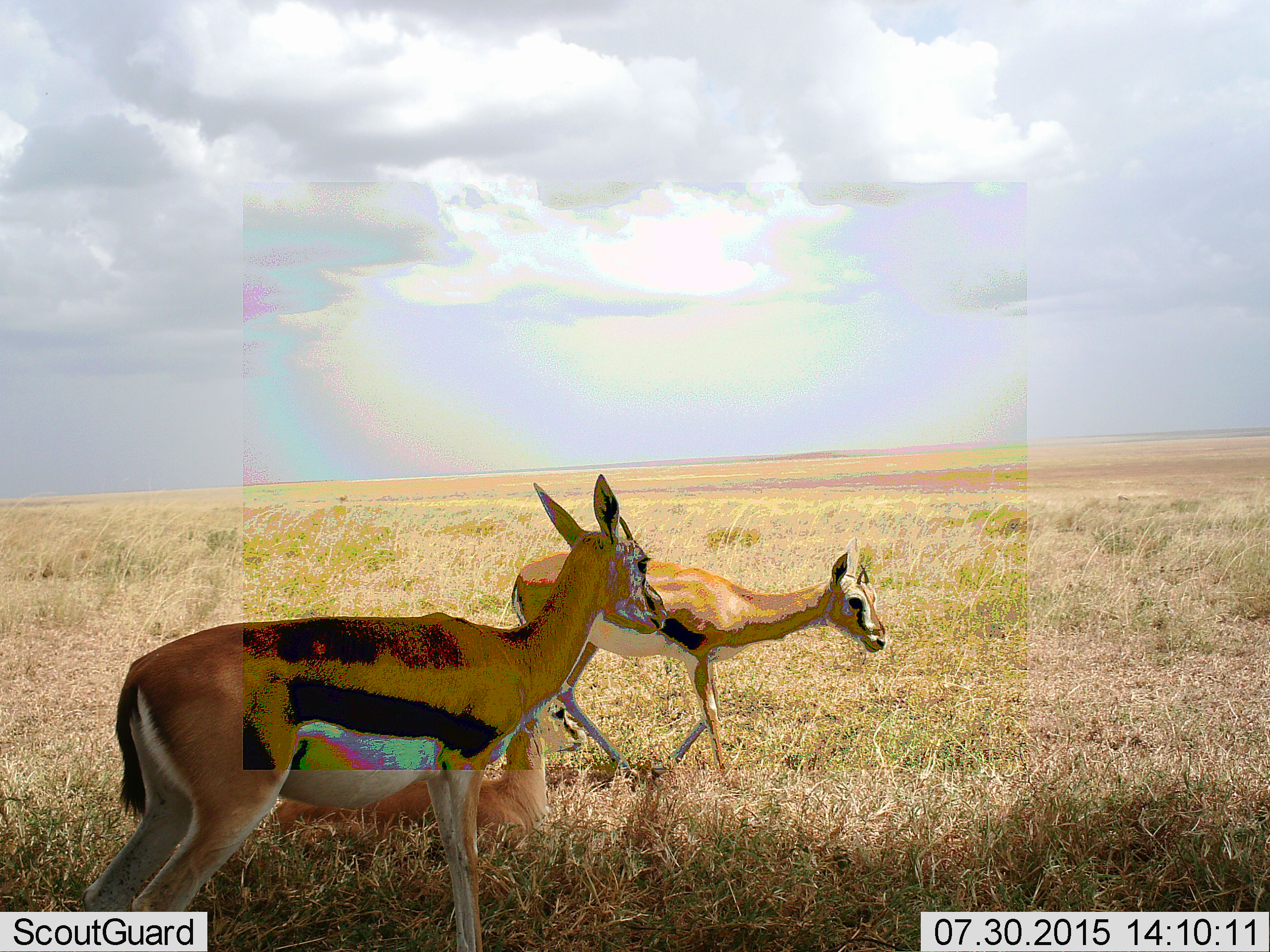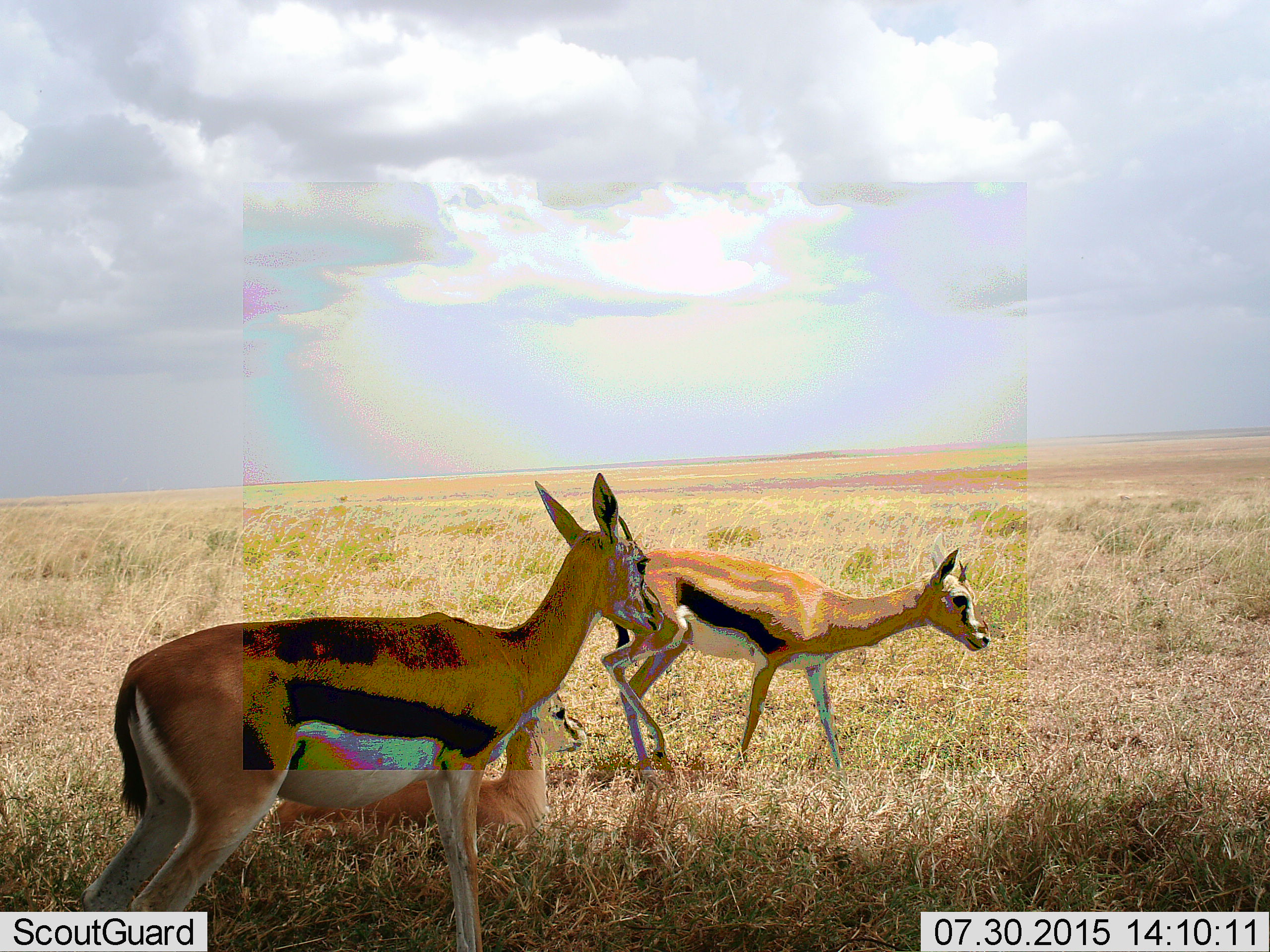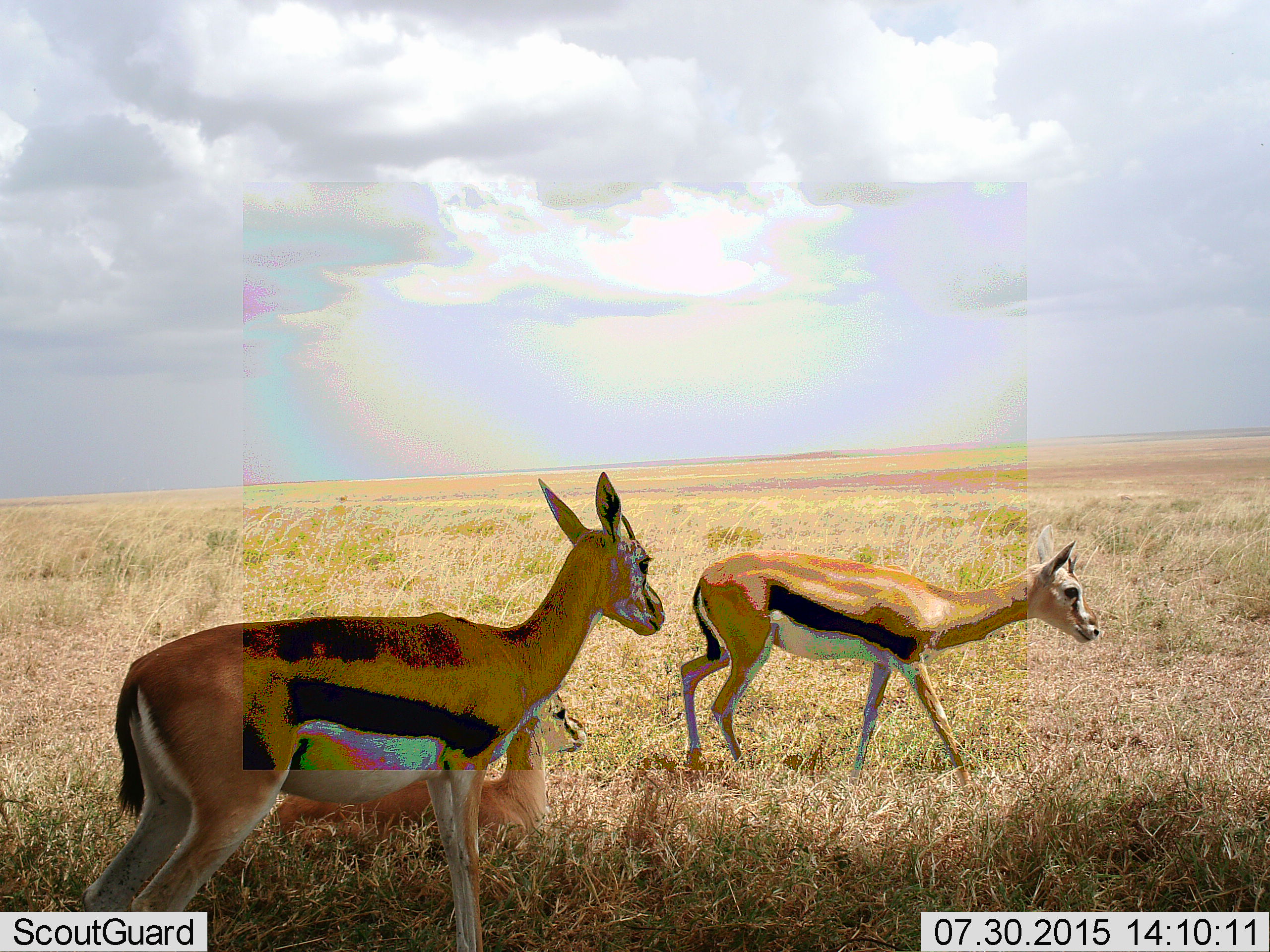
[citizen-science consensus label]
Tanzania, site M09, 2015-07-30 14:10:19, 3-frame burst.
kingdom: Animalia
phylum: Chordata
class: Mammalia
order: Artiodactyla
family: Bovidae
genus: Eudorcas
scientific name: Eudorcas thomsonii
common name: thomson's gazelle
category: gazellethomsons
Gazellethomsons (thomson's gazelle) (Eudorcas thomsonii), count 3. Behavior (volunteer vote fractions): standing 80%, resting 70%, moving 80%, interacting 0%. Young present (vote fraction): 10%. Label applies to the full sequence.